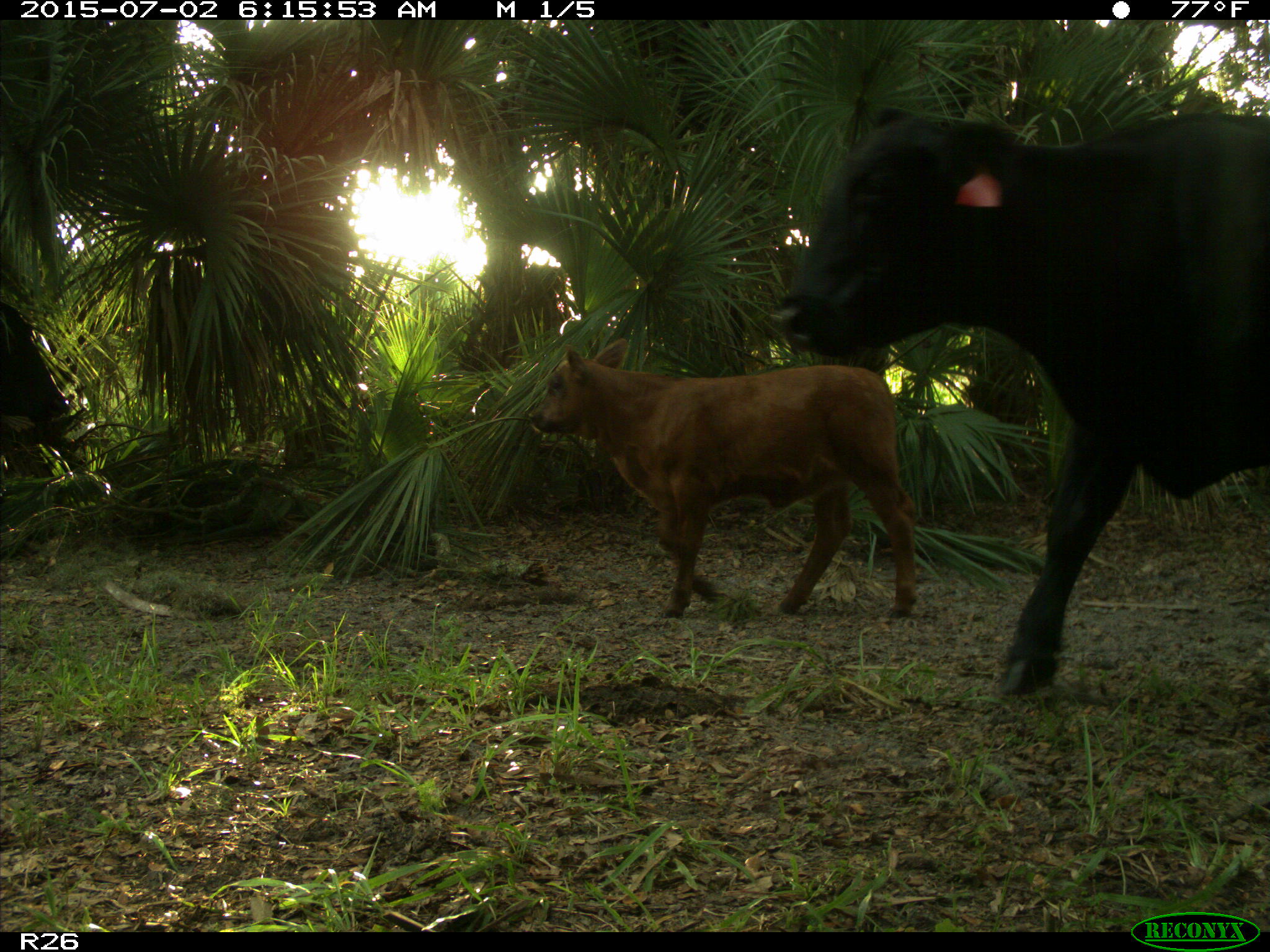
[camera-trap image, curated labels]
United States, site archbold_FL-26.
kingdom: Animalia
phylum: Chordata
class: Mammalia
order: Artiodactyla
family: Bovidae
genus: Bos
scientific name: Bos taurus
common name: domestic cow